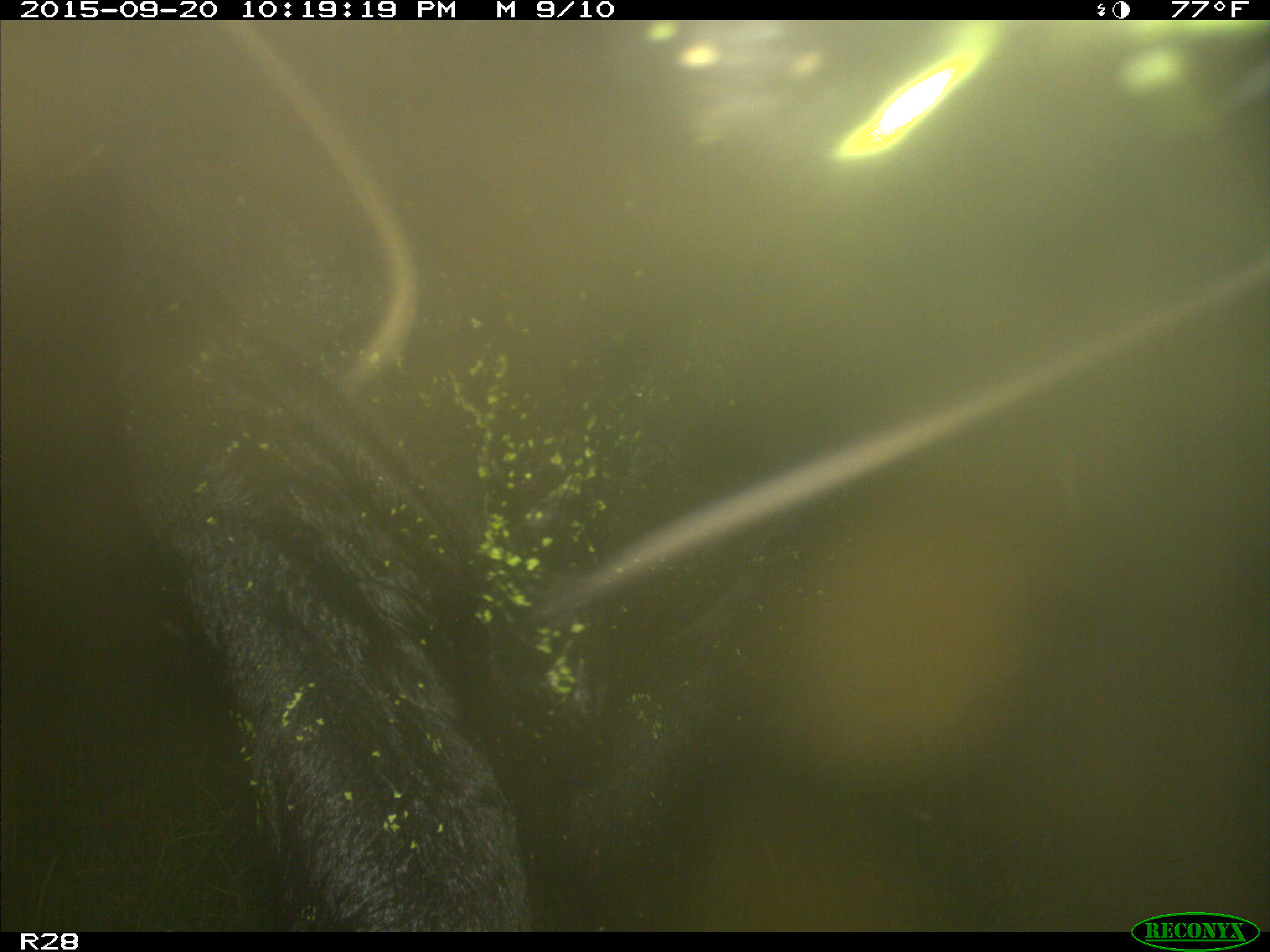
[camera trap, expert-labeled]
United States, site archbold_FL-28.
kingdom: Animalia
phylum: Chordata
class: Mammalia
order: Artiodactyla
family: Bovidae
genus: Bos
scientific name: Bos taurus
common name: domestic cow